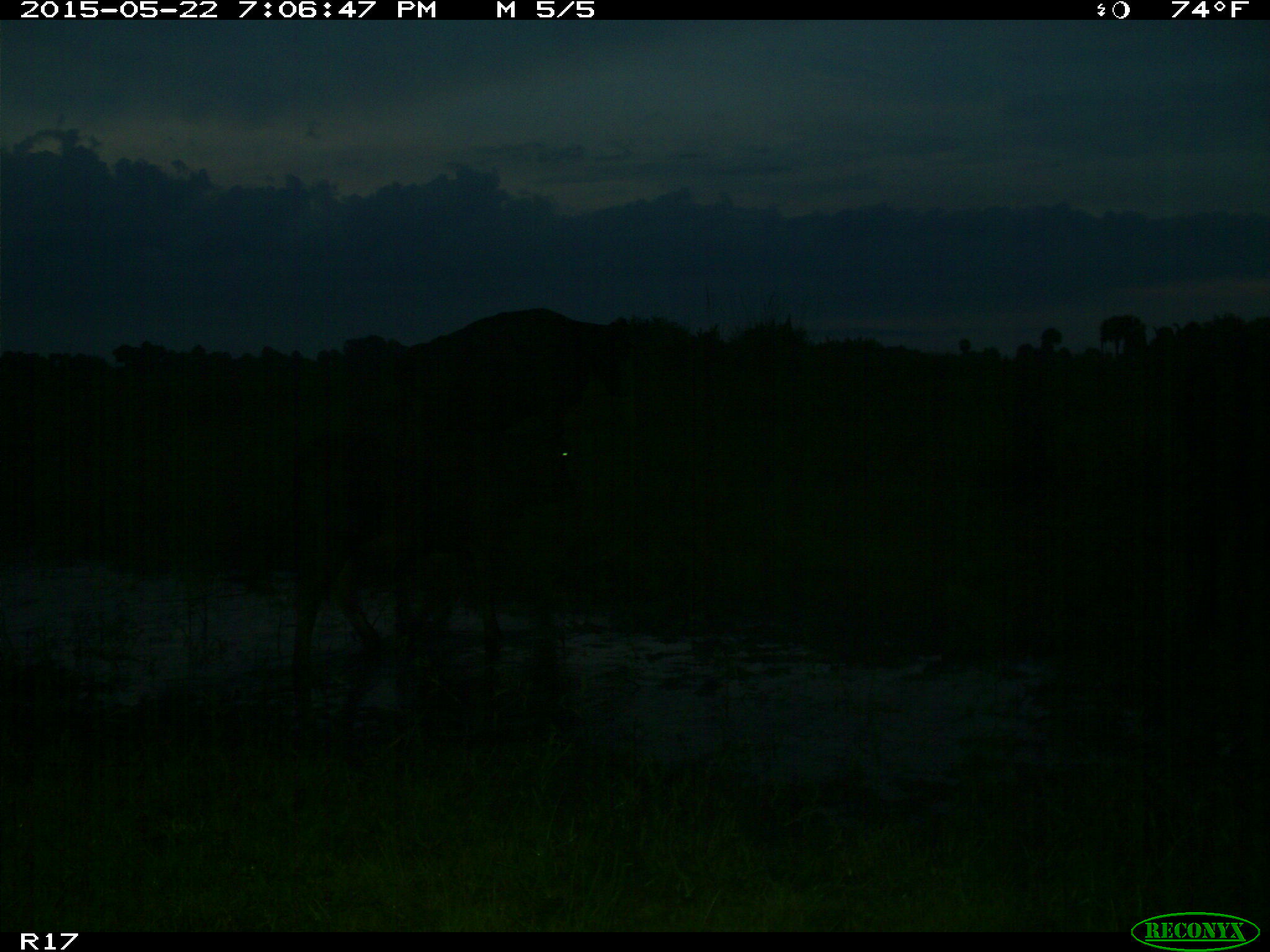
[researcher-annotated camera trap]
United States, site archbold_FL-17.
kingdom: Animalia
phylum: Chordata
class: Mammalia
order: Artiodactyla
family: Bovidae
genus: Bos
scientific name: Bos taurus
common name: domestic cow